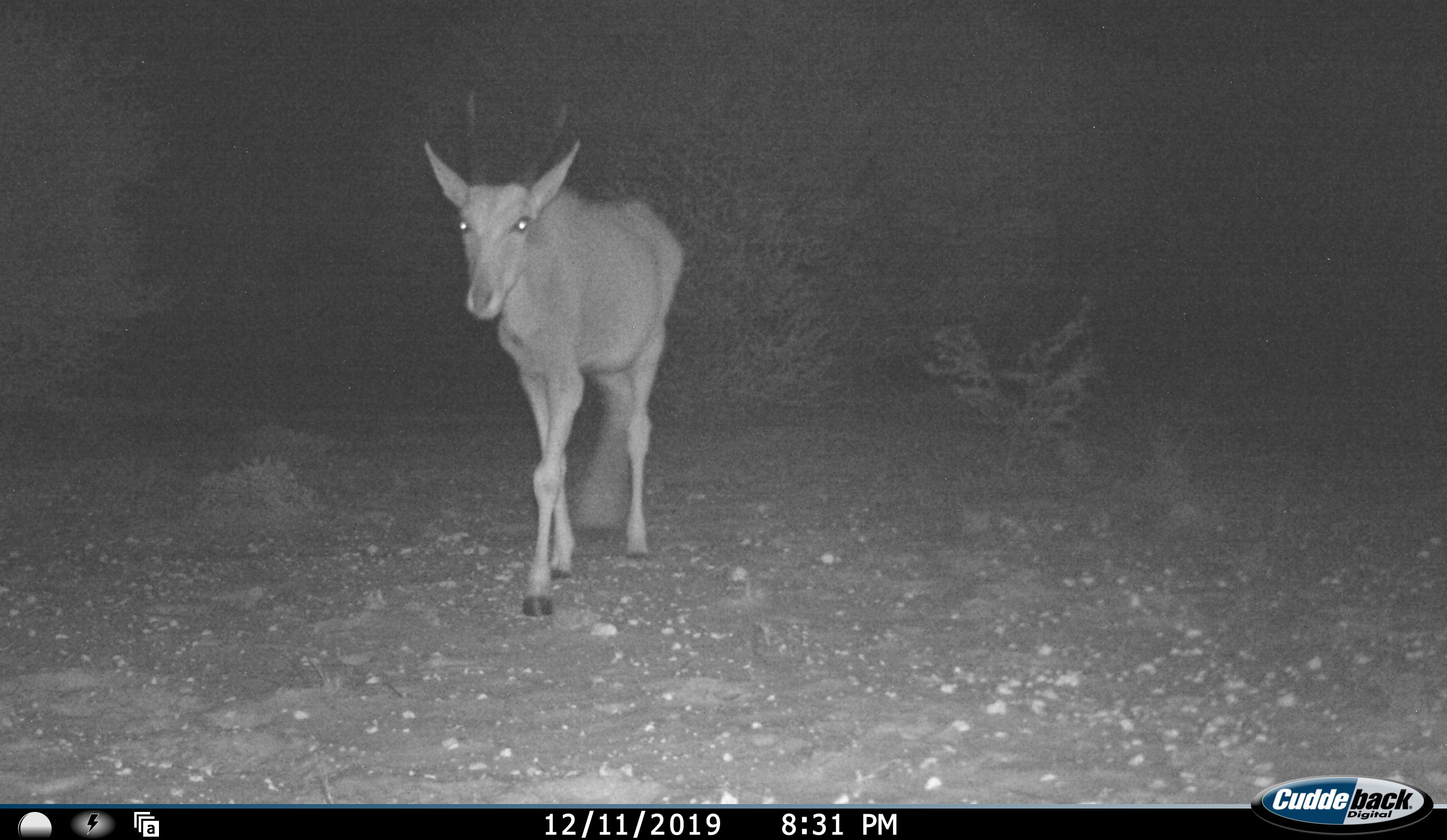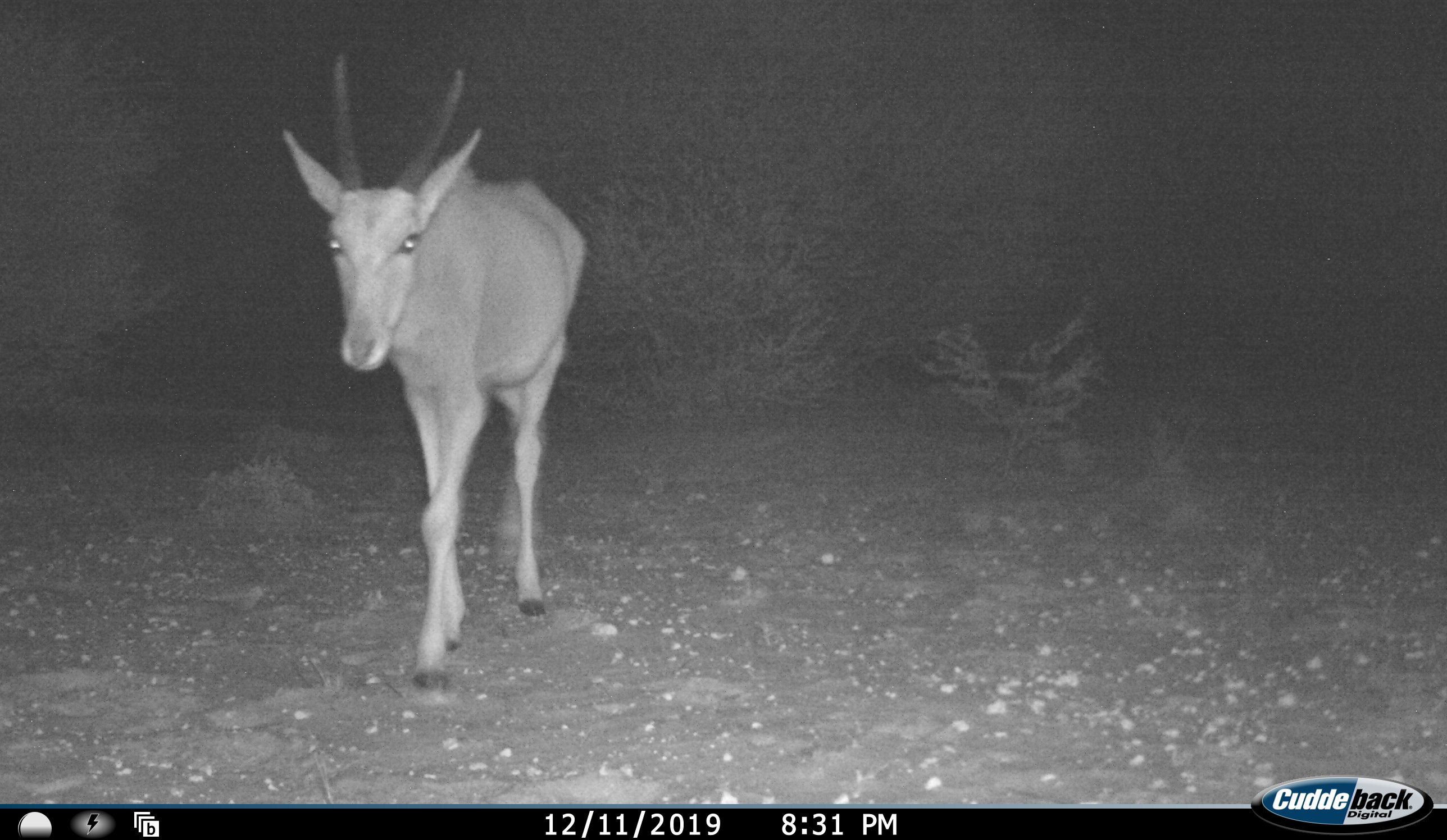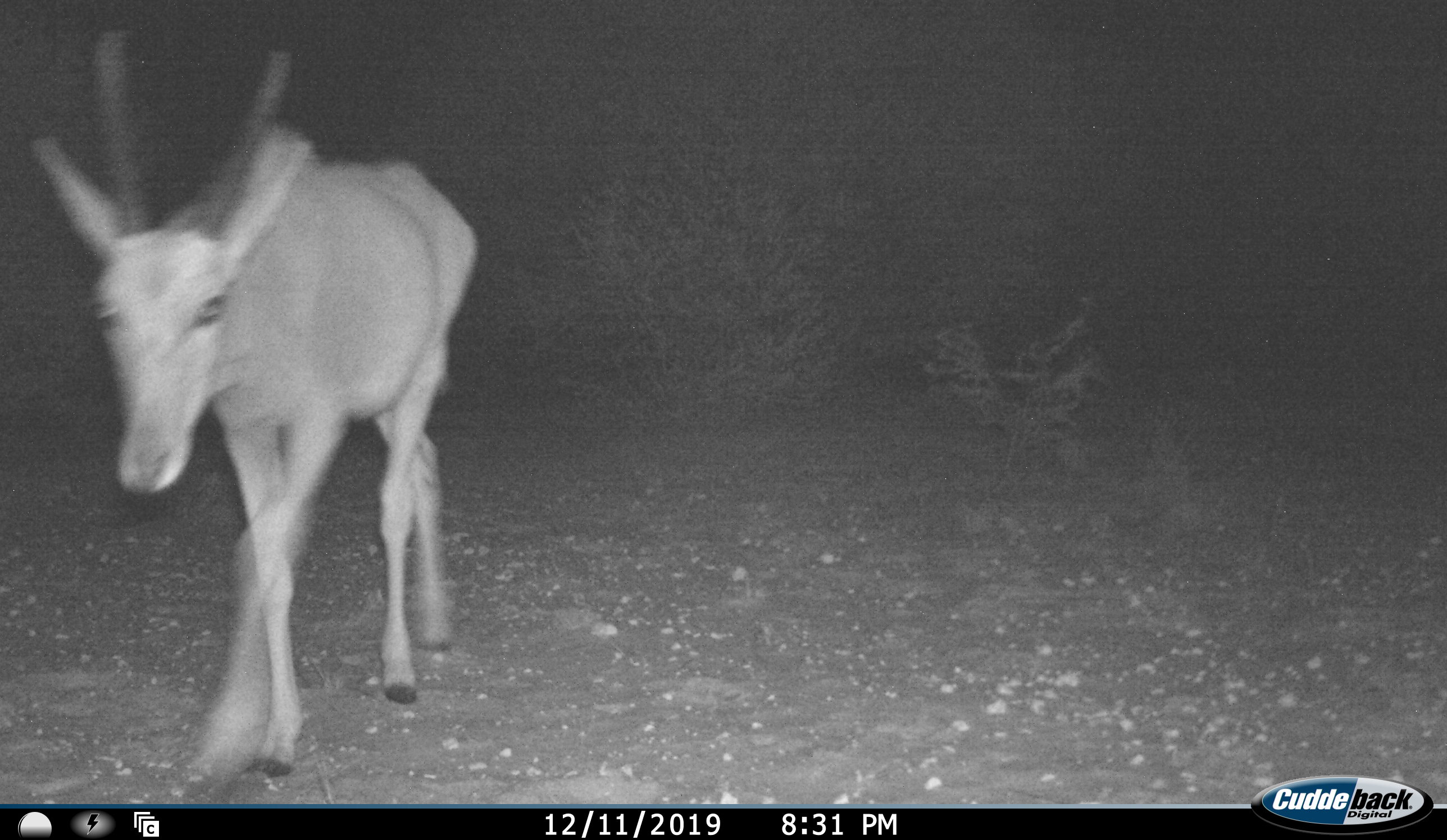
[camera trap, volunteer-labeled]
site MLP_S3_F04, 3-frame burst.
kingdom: Animalia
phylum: Chordata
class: Mammalia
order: Artiodactyla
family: Bovidae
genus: Aepyceros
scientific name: Aepyceros melampus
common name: impala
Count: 1.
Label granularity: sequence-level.